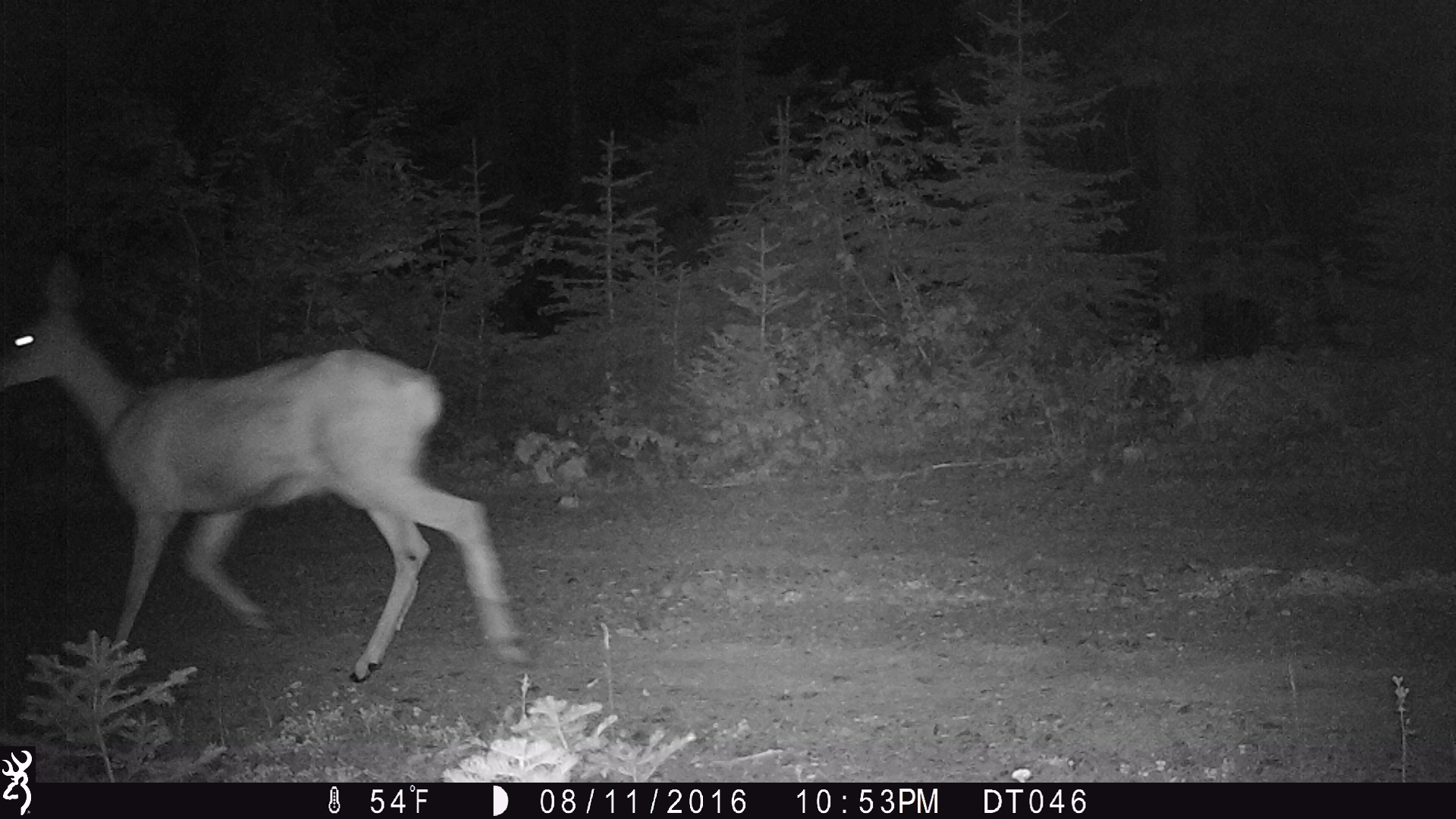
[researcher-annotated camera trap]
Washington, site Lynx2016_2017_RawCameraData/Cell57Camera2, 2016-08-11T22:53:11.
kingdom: Animalia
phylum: Chordata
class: Mammalia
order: Artiodactyla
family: Cervidae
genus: Odocoileus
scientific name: Odocoileus hemionus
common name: mule deer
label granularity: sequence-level